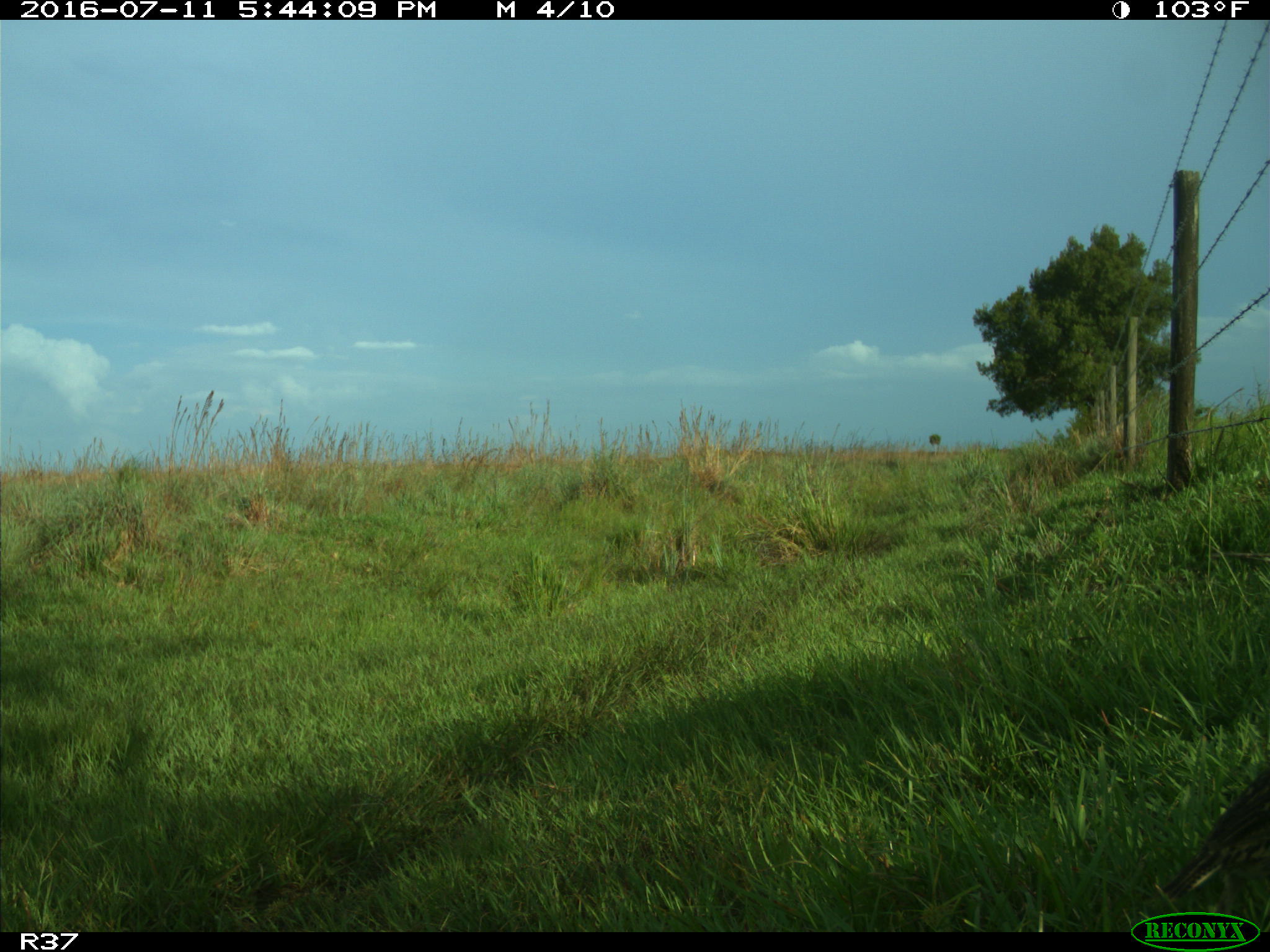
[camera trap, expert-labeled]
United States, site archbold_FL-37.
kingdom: Animalia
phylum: Chordata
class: Aves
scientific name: Aves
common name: birds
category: unidentified bird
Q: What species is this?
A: Unidentified bird (birds) (Aves).